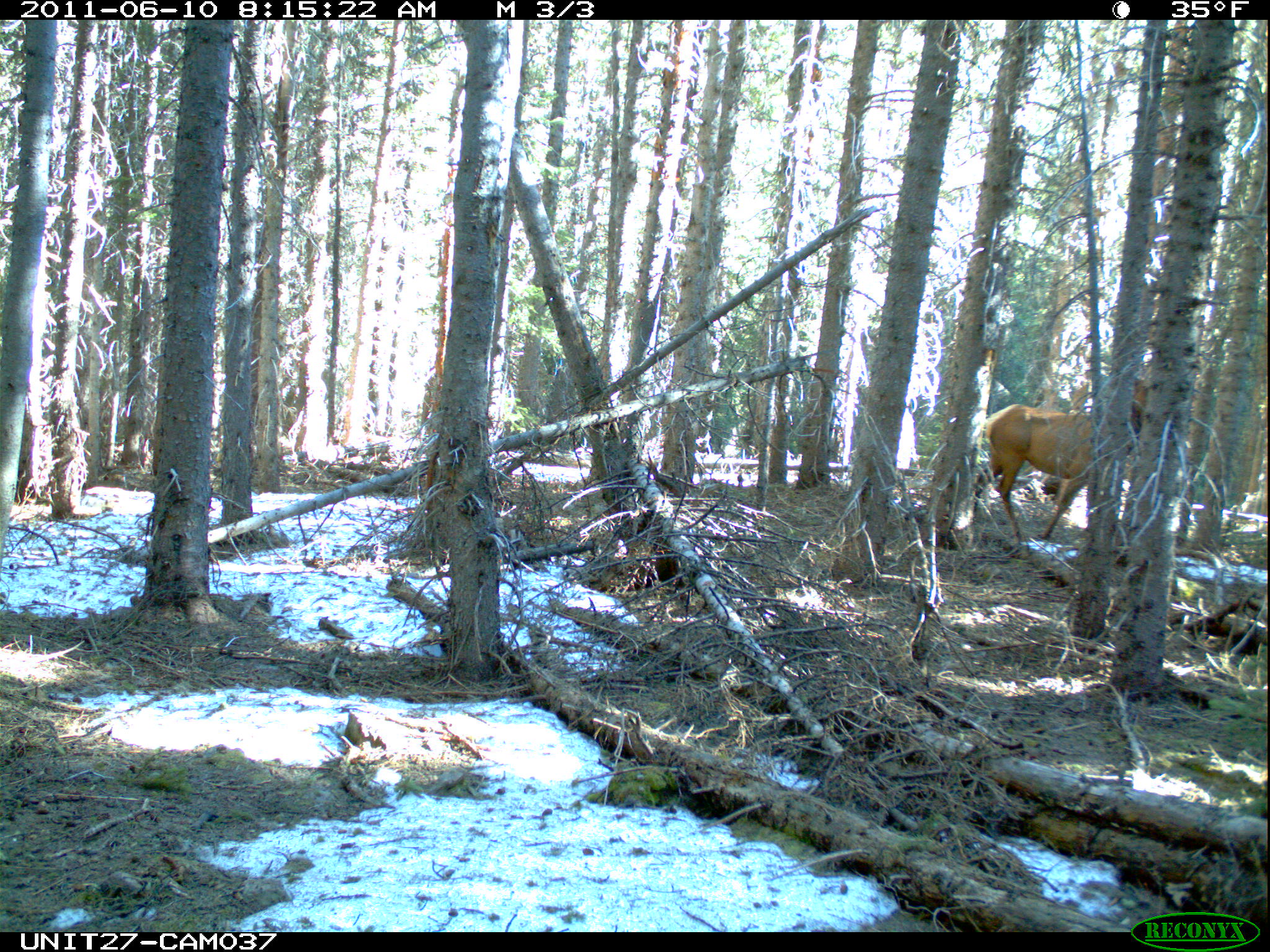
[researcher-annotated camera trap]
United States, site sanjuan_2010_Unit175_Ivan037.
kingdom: Animalia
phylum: Chordata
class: Mammalia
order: Artiodactyla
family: Cervidae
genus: Cervus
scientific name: Cervus elaphus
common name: red deer